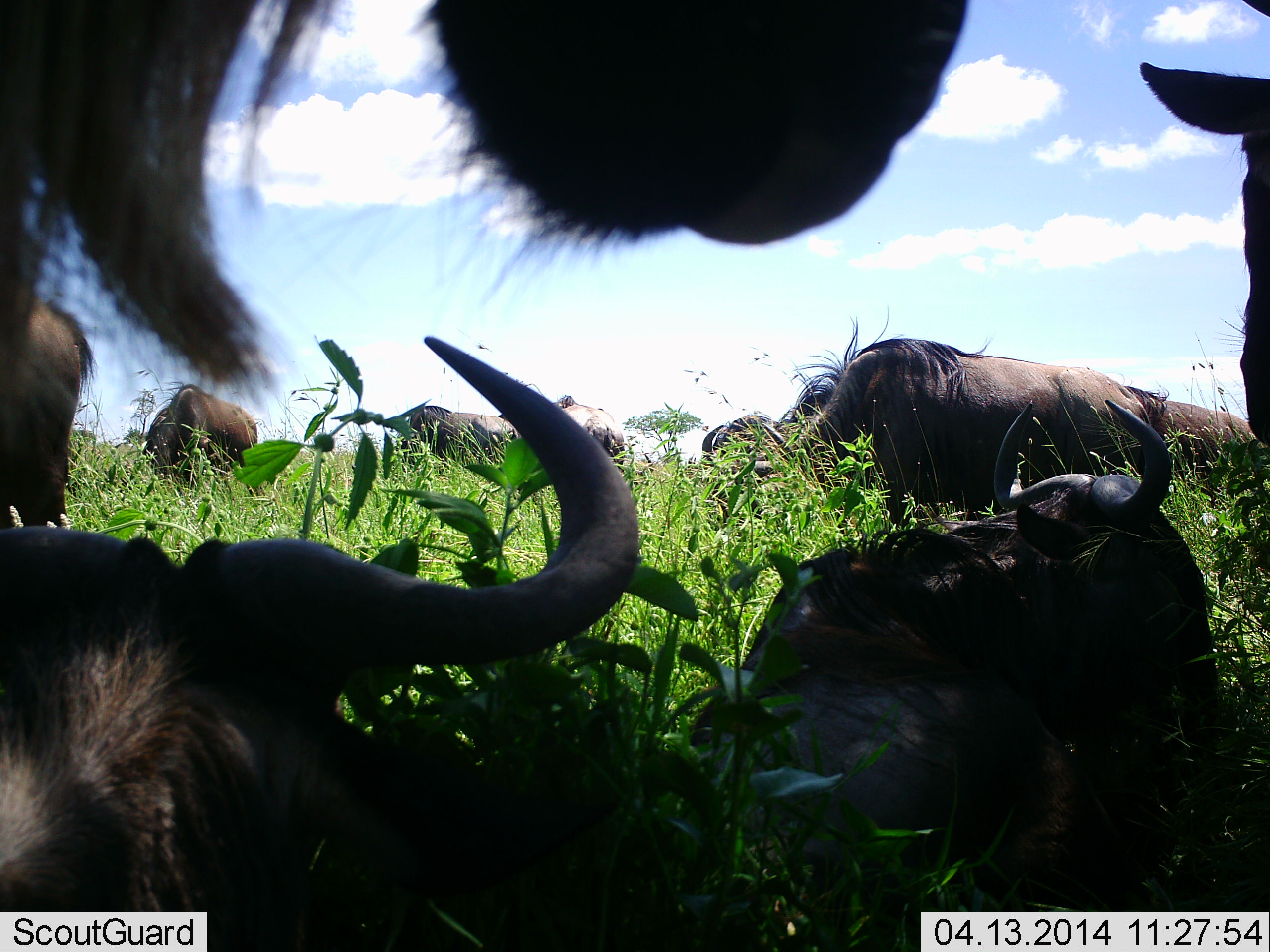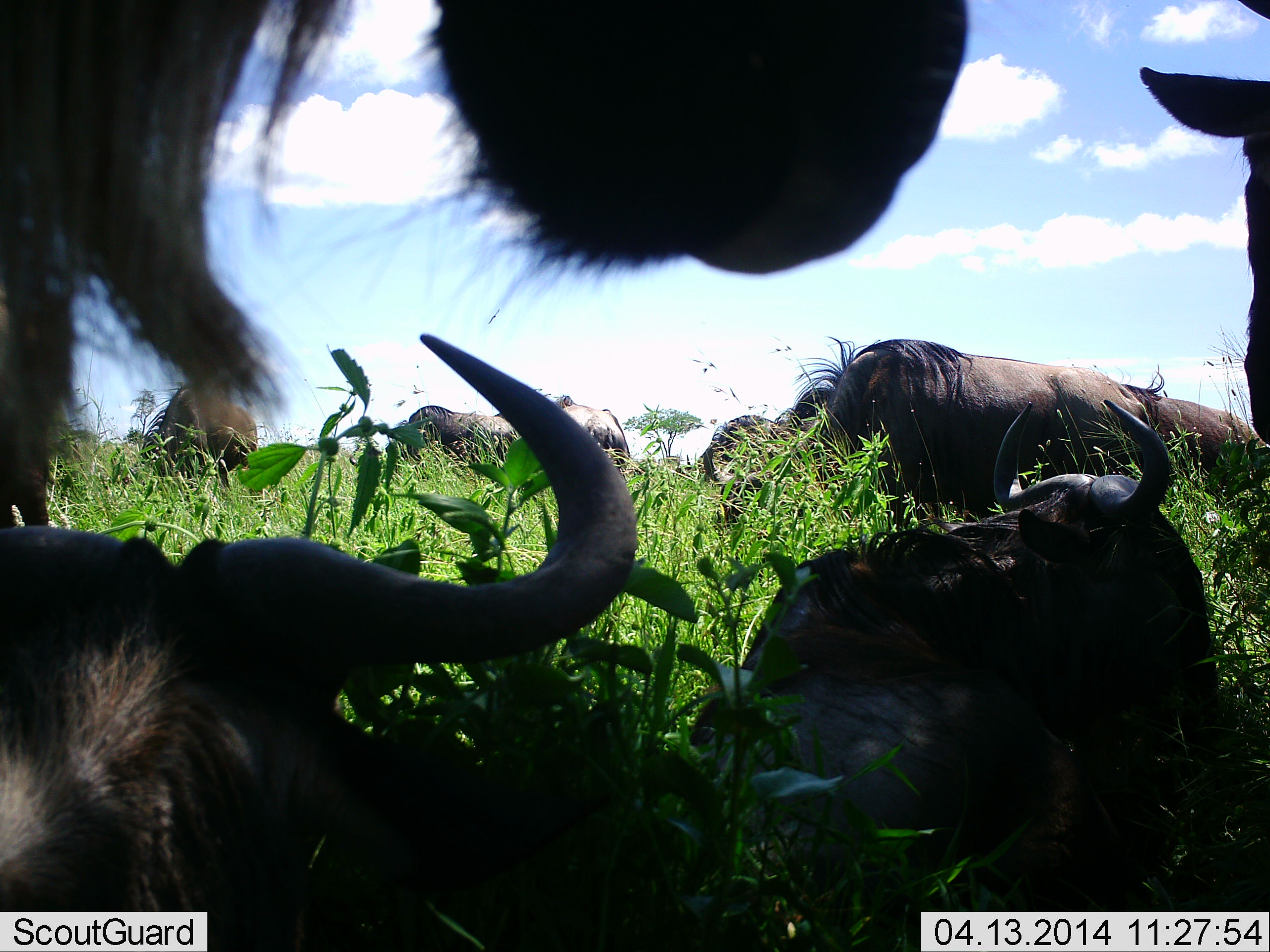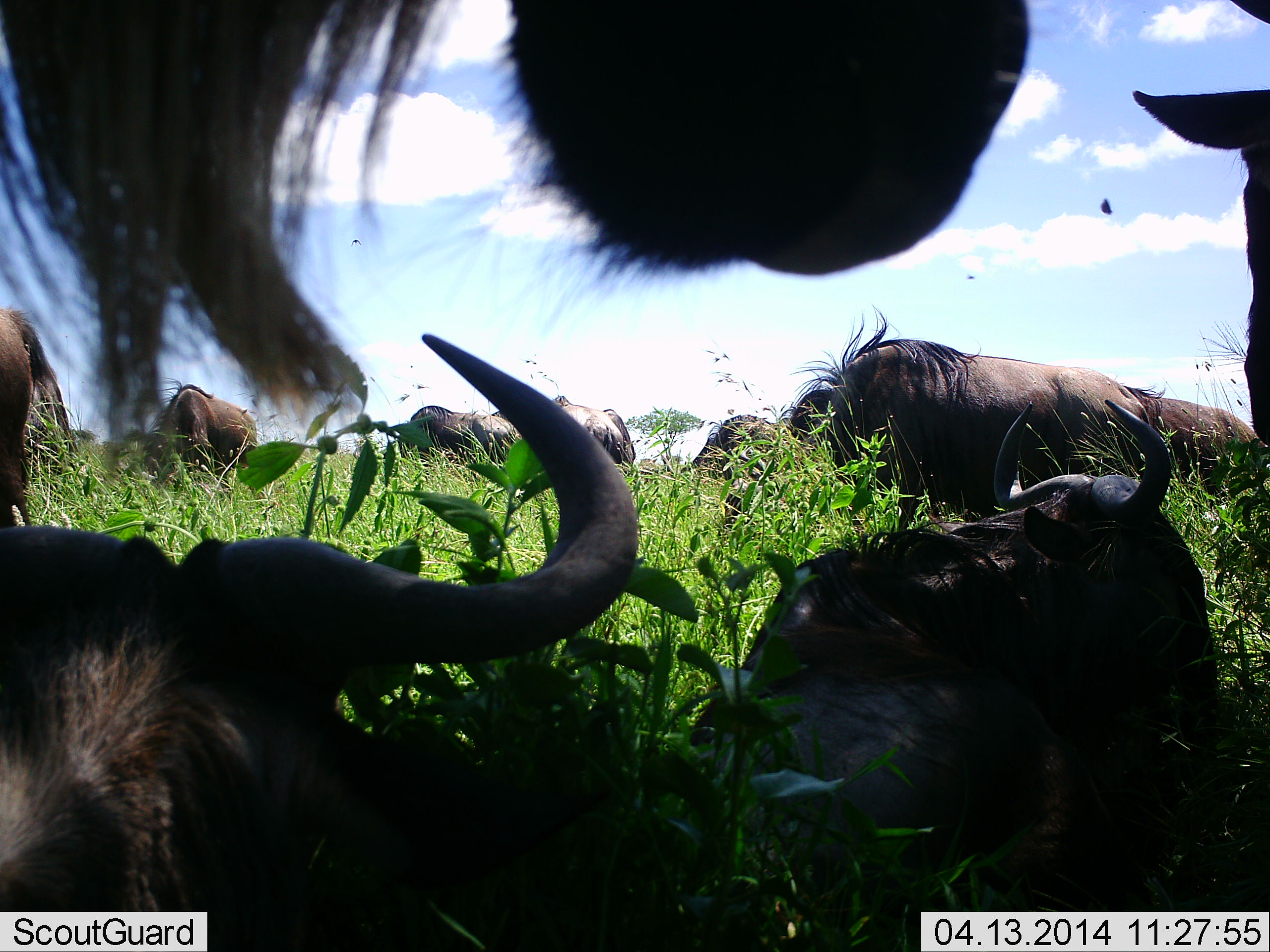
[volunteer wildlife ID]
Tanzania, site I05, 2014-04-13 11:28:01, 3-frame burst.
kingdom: Animalia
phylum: Chordata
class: Mammalia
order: Artiodactyla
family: Bovidae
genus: Connochaetes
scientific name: Connochaetes taurinus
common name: blue wildebeest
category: wildebeest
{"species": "wildebeest (blue wildebeest) (Connochaetes taurinus)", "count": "9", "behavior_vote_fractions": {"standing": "90%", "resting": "100%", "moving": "20%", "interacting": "20%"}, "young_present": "10%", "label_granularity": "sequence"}